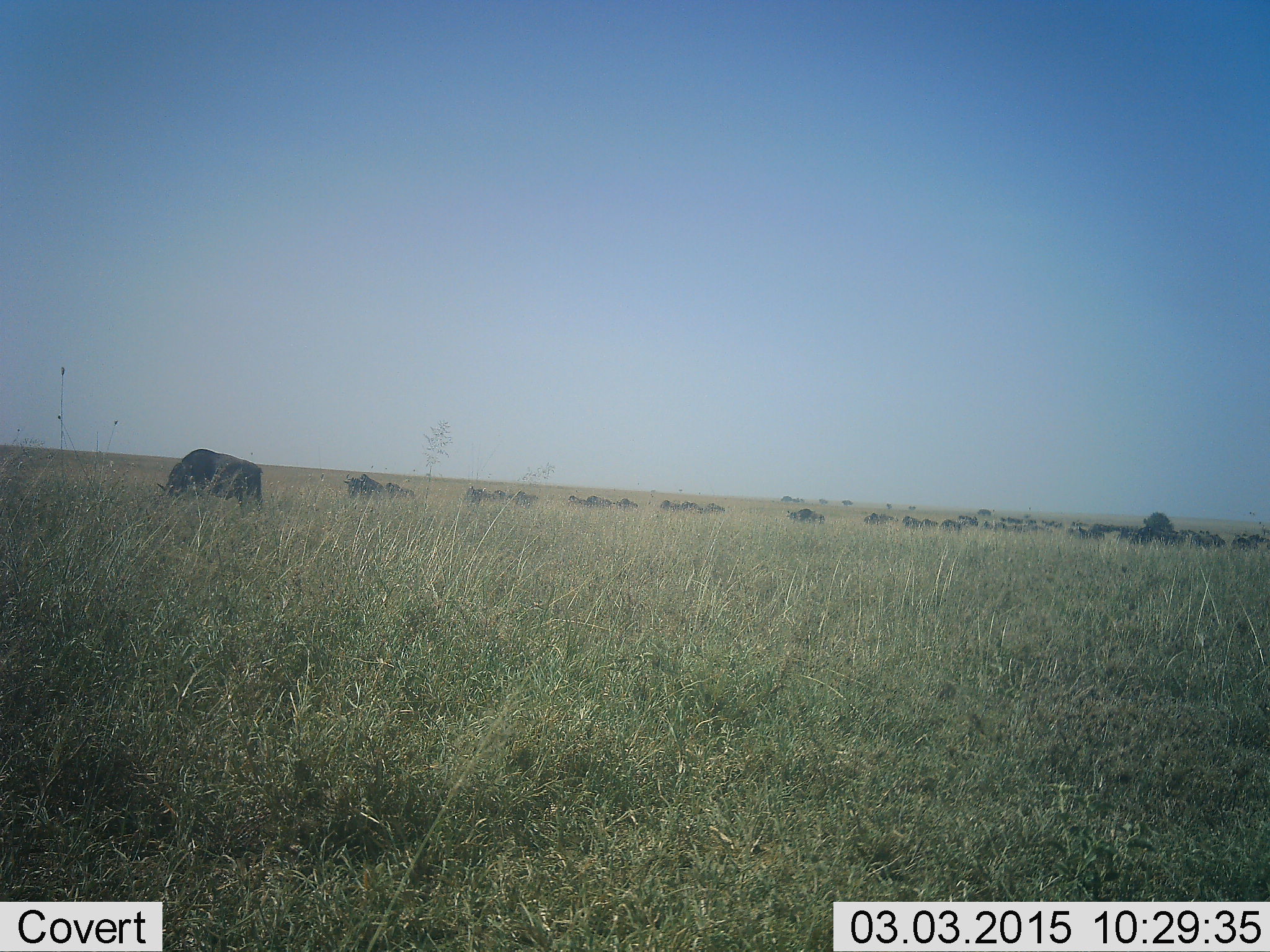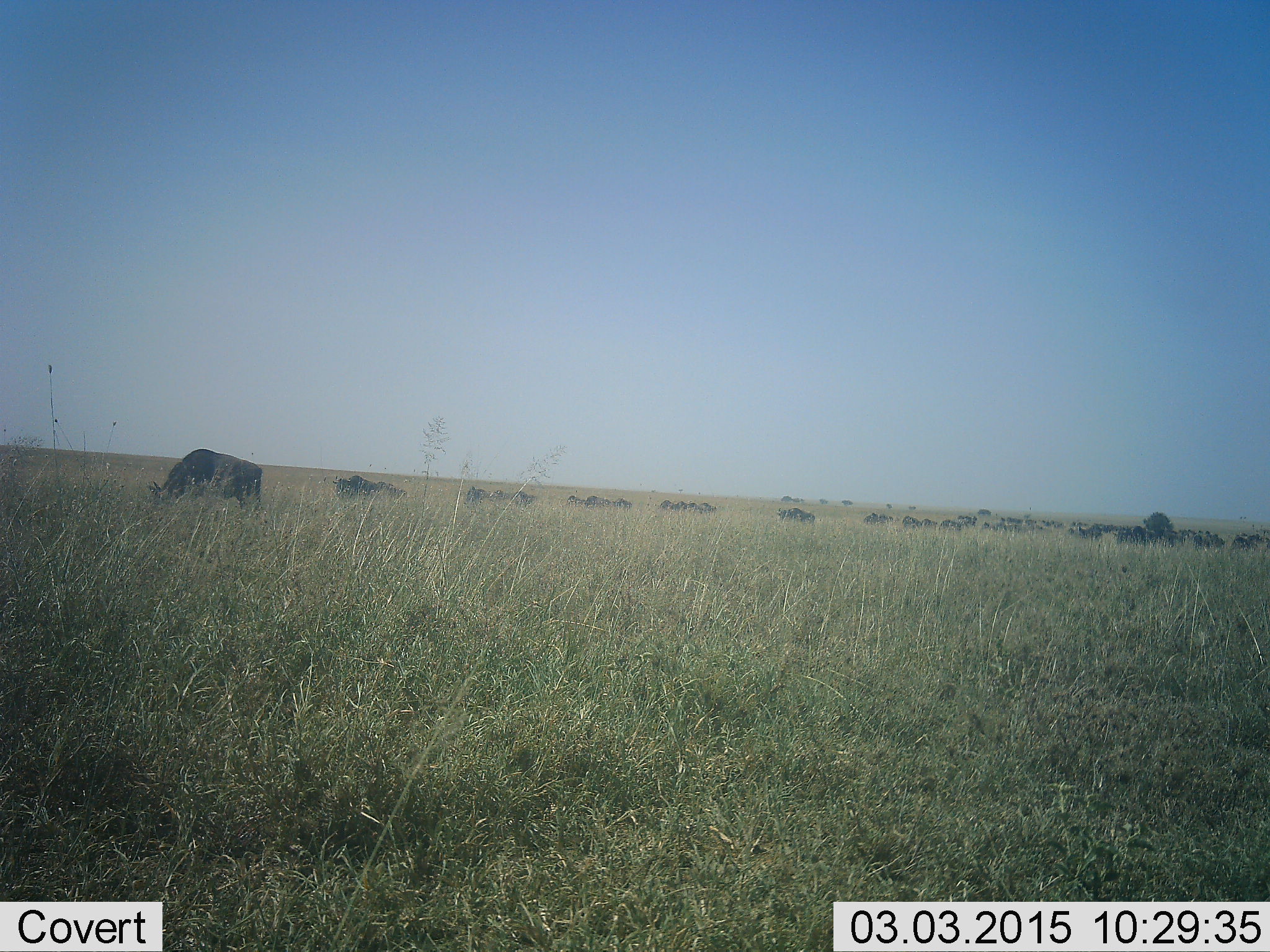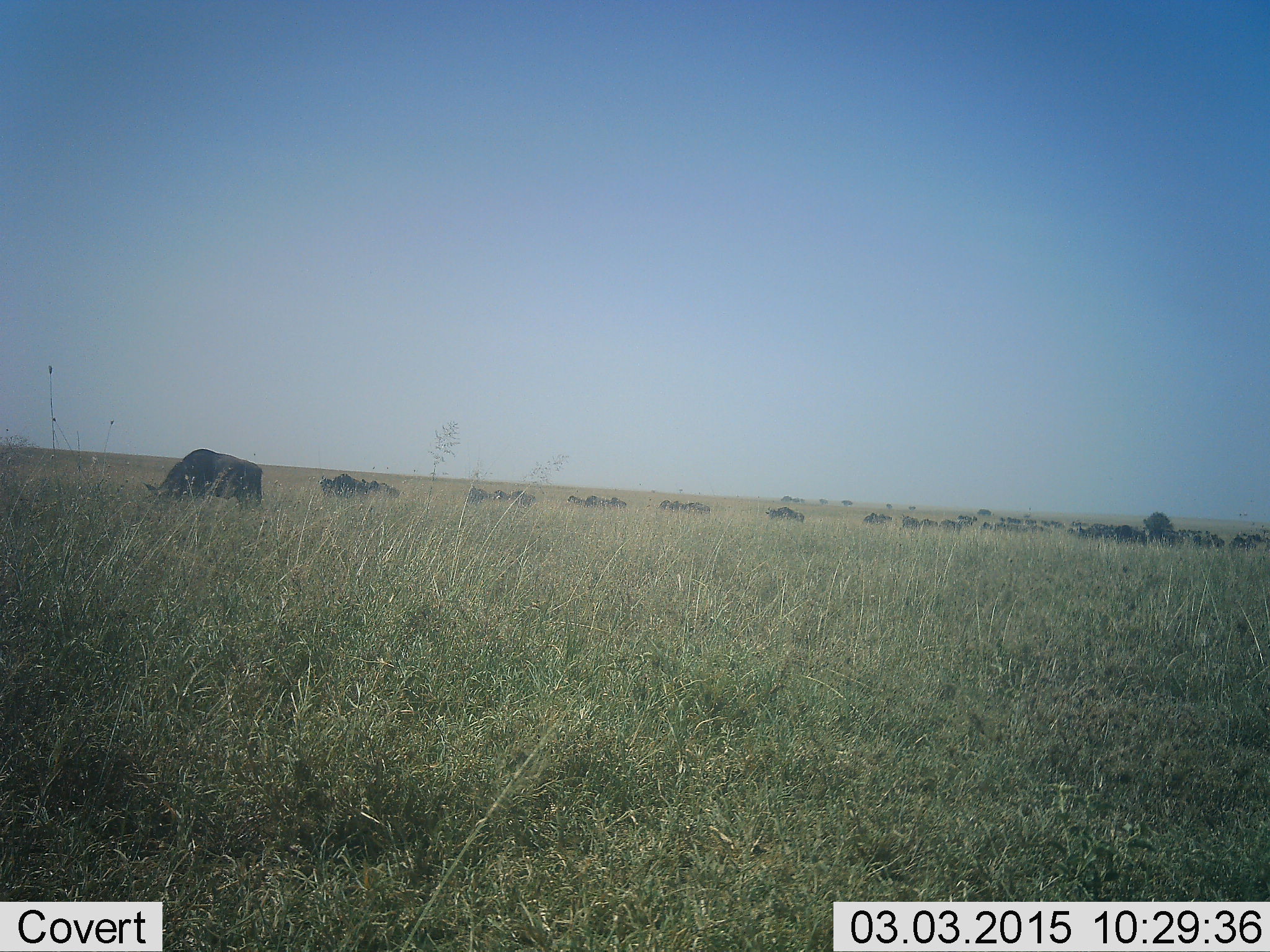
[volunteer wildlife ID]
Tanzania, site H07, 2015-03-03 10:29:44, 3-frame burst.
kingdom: Animalia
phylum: Chordata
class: Mammalia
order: Artiodactyla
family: Bovidae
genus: Connochaetes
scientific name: Connochaetes taurinus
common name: blue wildebeest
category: wildebeest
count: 11-50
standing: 60%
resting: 0%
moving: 80%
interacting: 0%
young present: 0%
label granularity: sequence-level